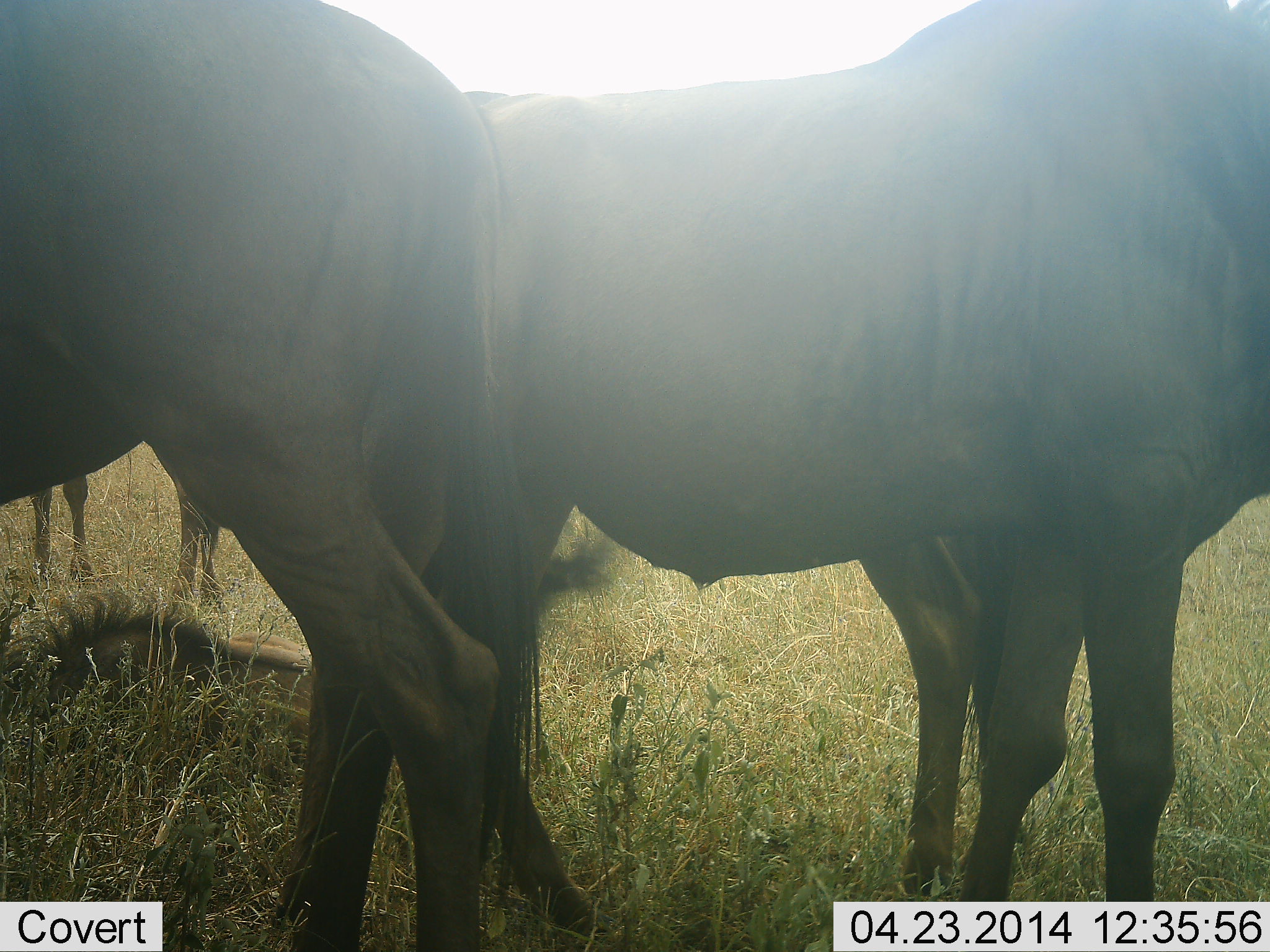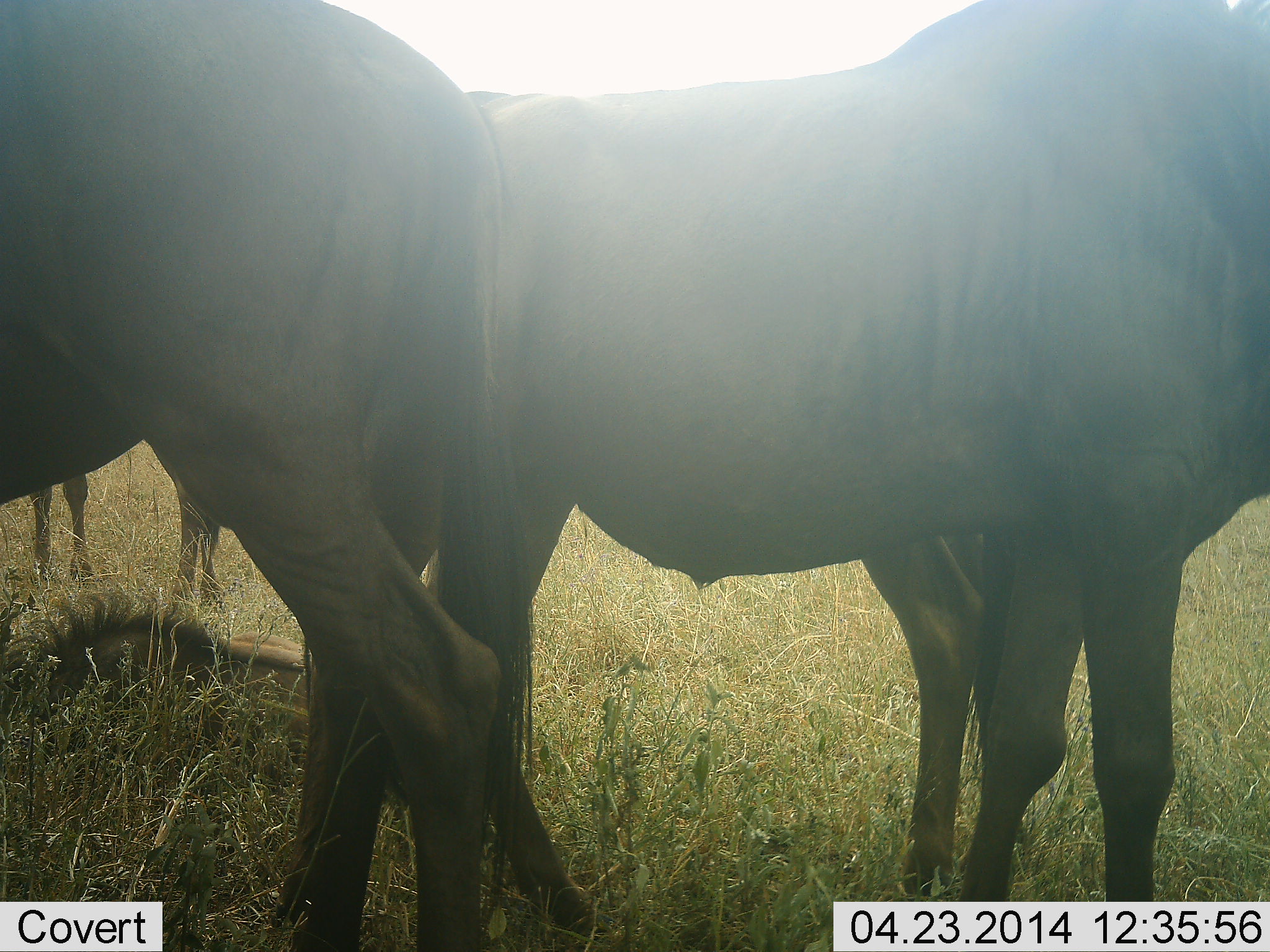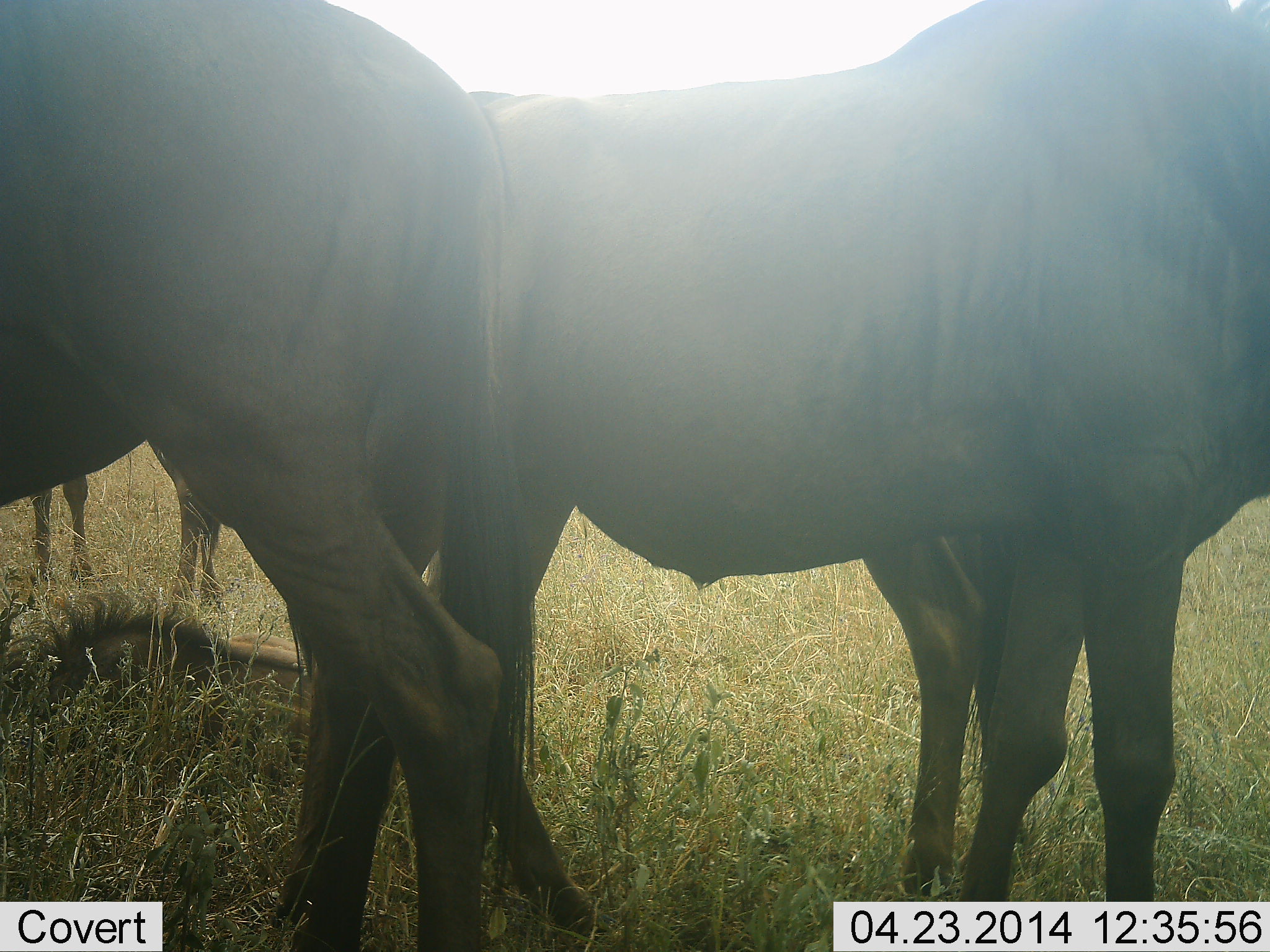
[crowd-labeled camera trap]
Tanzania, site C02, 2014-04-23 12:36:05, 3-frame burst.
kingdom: Animalia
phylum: Chordata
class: Mammalia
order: Artiodactyla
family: Bovidae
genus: Connochaetes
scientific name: Connochaetes taurinus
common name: blue wildebeest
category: wildebeest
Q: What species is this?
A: Wildebeest (blue wildebeest) (Connochaetes taurinus).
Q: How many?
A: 4.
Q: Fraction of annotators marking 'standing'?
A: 90%.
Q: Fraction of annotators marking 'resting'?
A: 60%.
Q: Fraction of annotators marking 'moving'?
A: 0%.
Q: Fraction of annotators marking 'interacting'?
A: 10%.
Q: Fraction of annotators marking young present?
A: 20%.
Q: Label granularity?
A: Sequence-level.